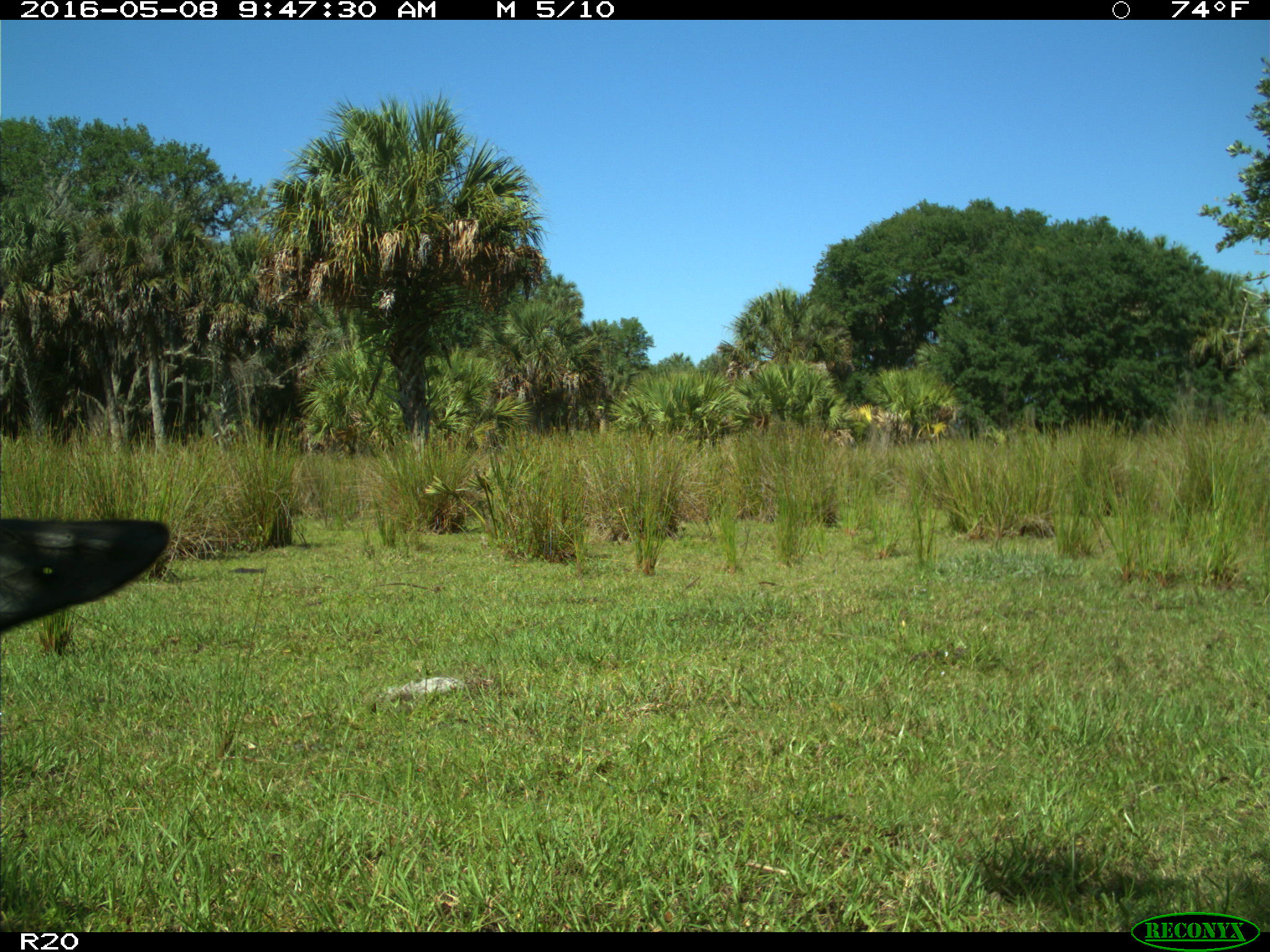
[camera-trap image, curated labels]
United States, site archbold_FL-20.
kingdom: Animalia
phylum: Chordata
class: Mammalia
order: Artiodactyla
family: Bovidae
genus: Bos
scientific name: Bos taurus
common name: domestic cow